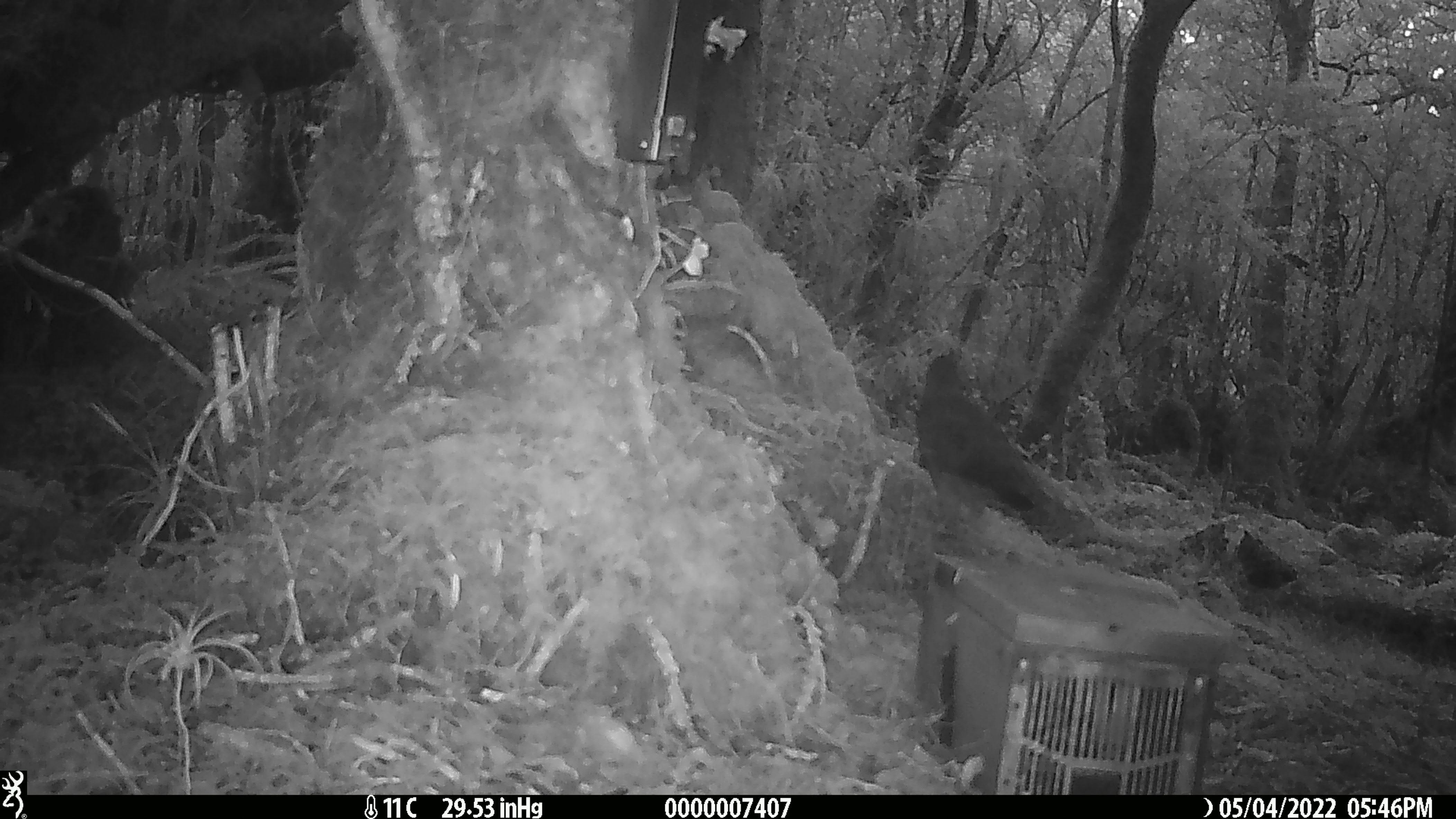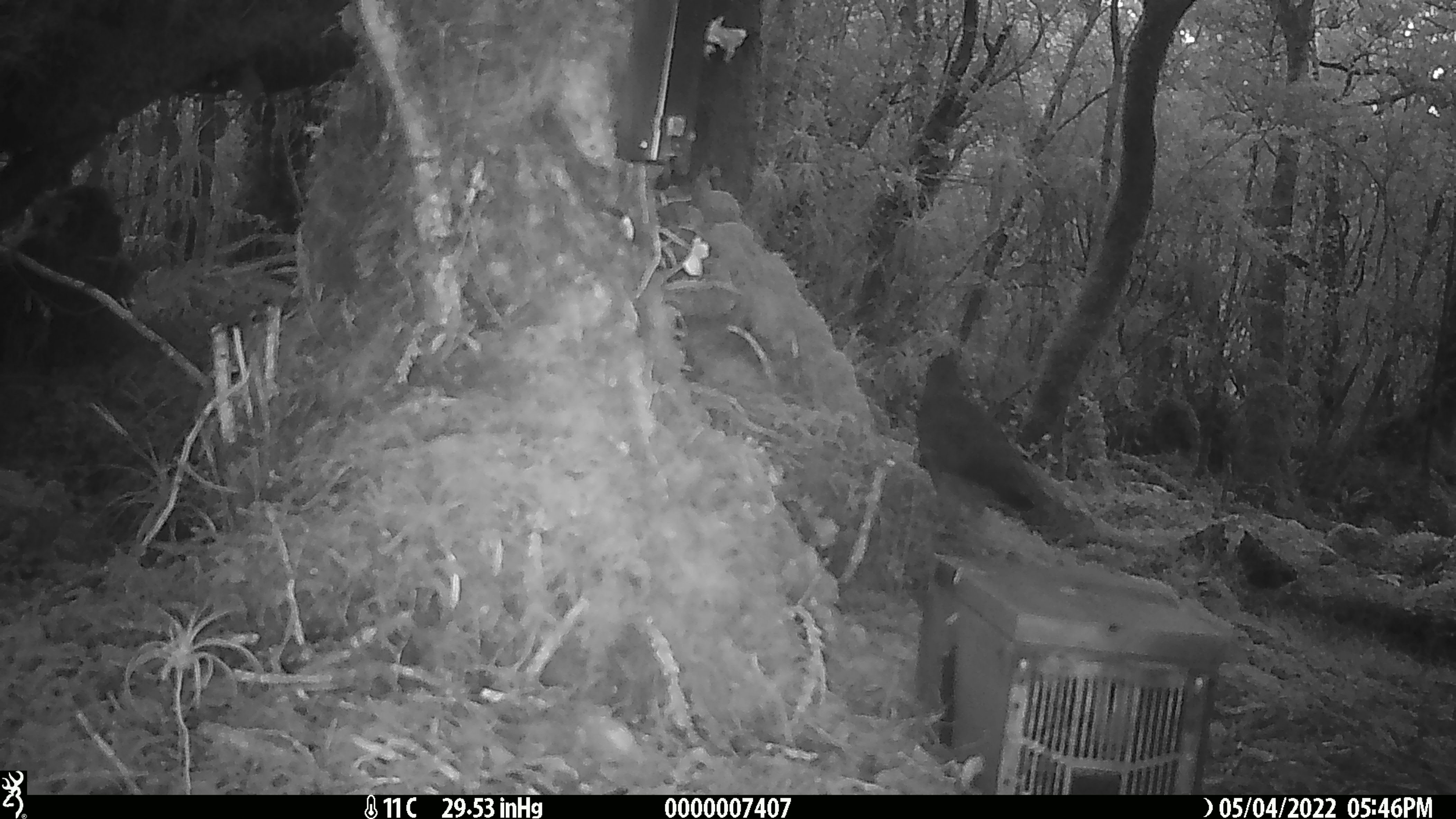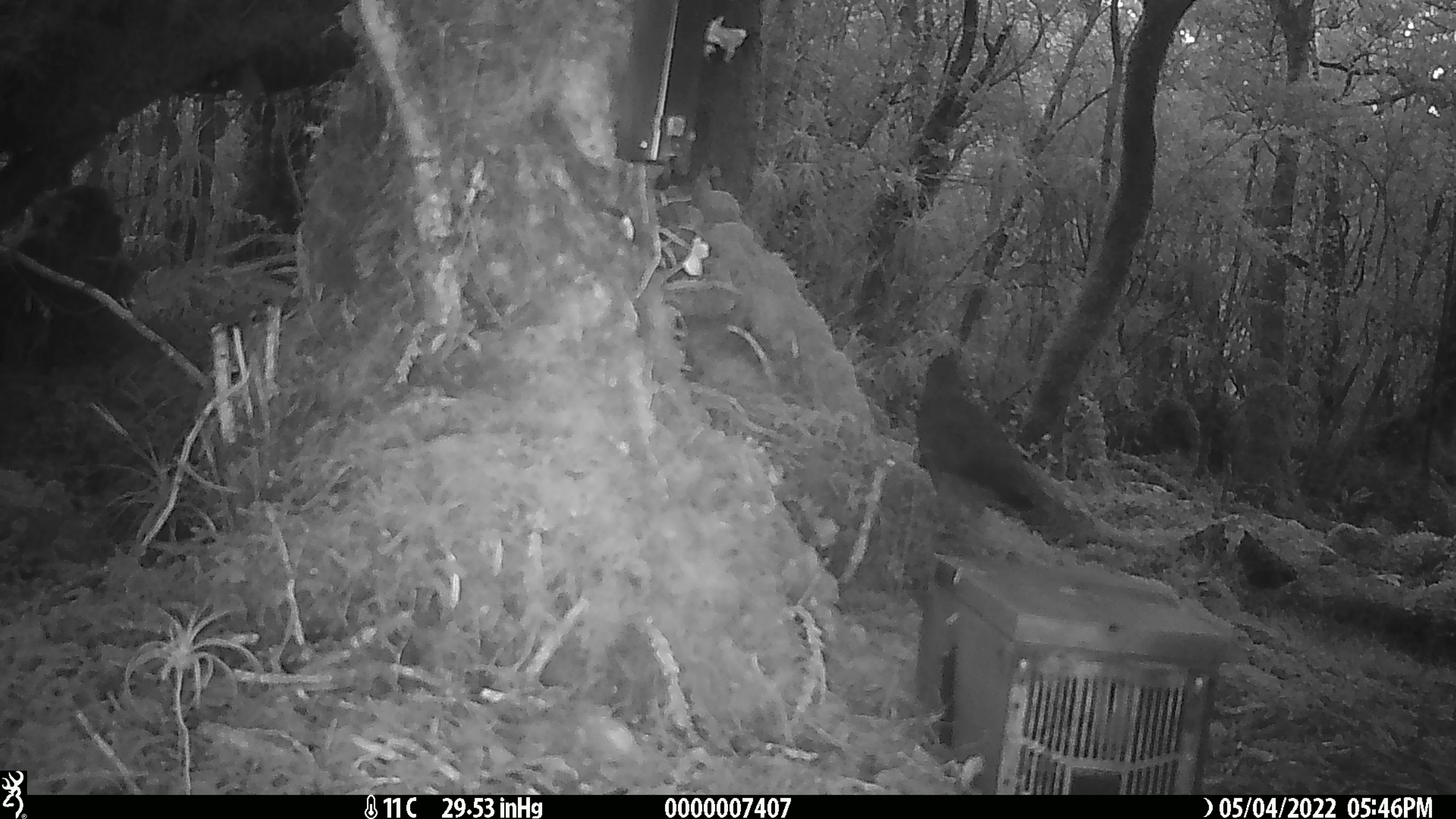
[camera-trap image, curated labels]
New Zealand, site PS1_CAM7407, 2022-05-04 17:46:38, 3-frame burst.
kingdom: Animalia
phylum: Chordata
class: Aves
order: Psittaciformes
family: Strigopidae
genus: Nestor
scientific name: Nestor notabilis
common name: kea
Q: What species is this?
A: Kea (Nestor notabilis).